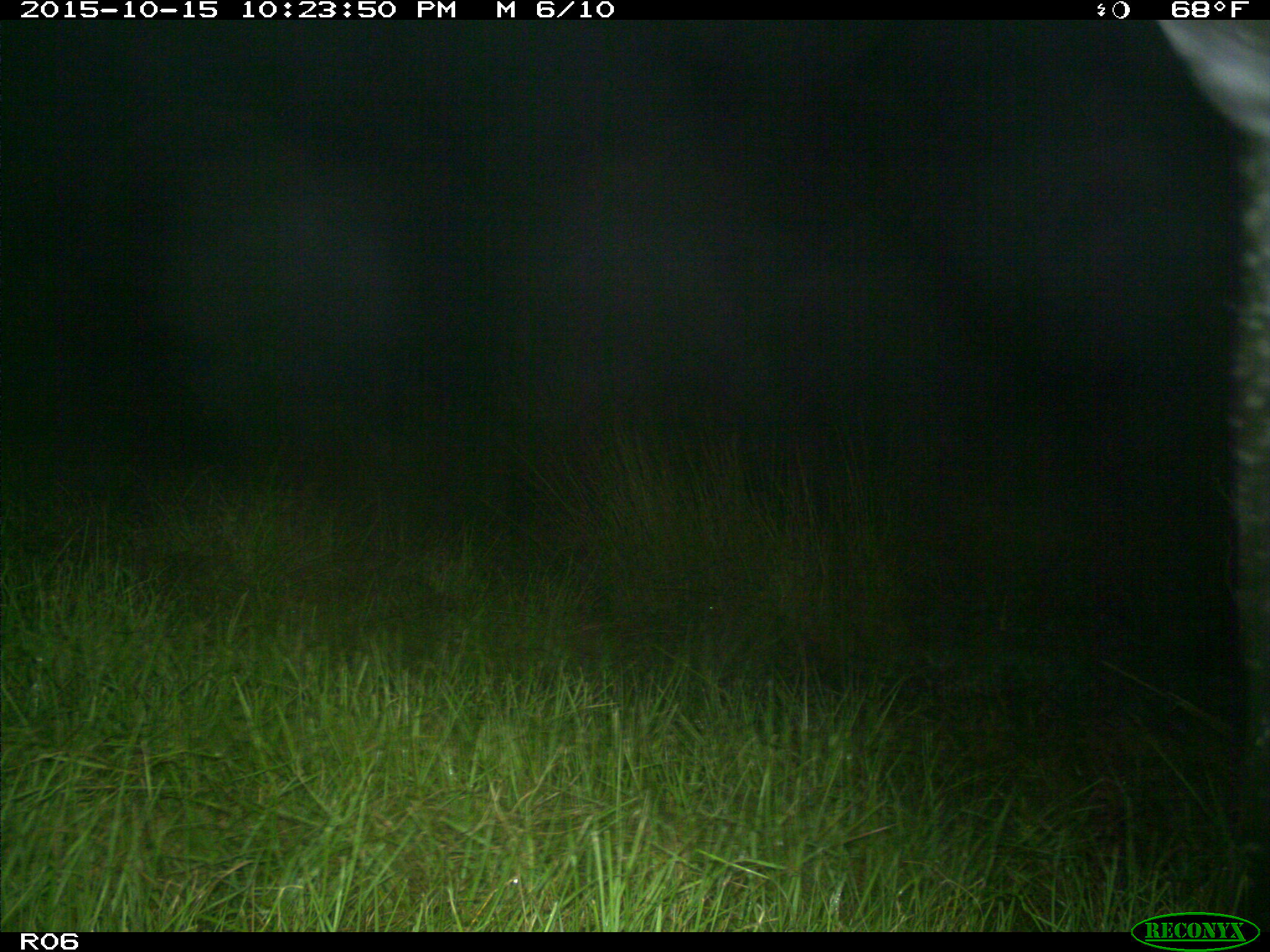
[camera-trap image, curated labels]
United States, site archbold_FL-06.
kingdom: Animalia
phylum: Chordata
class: Mammalia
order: Artiodactyla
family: Bovidae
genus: Bos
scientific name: Bos taurus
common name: domestic cow